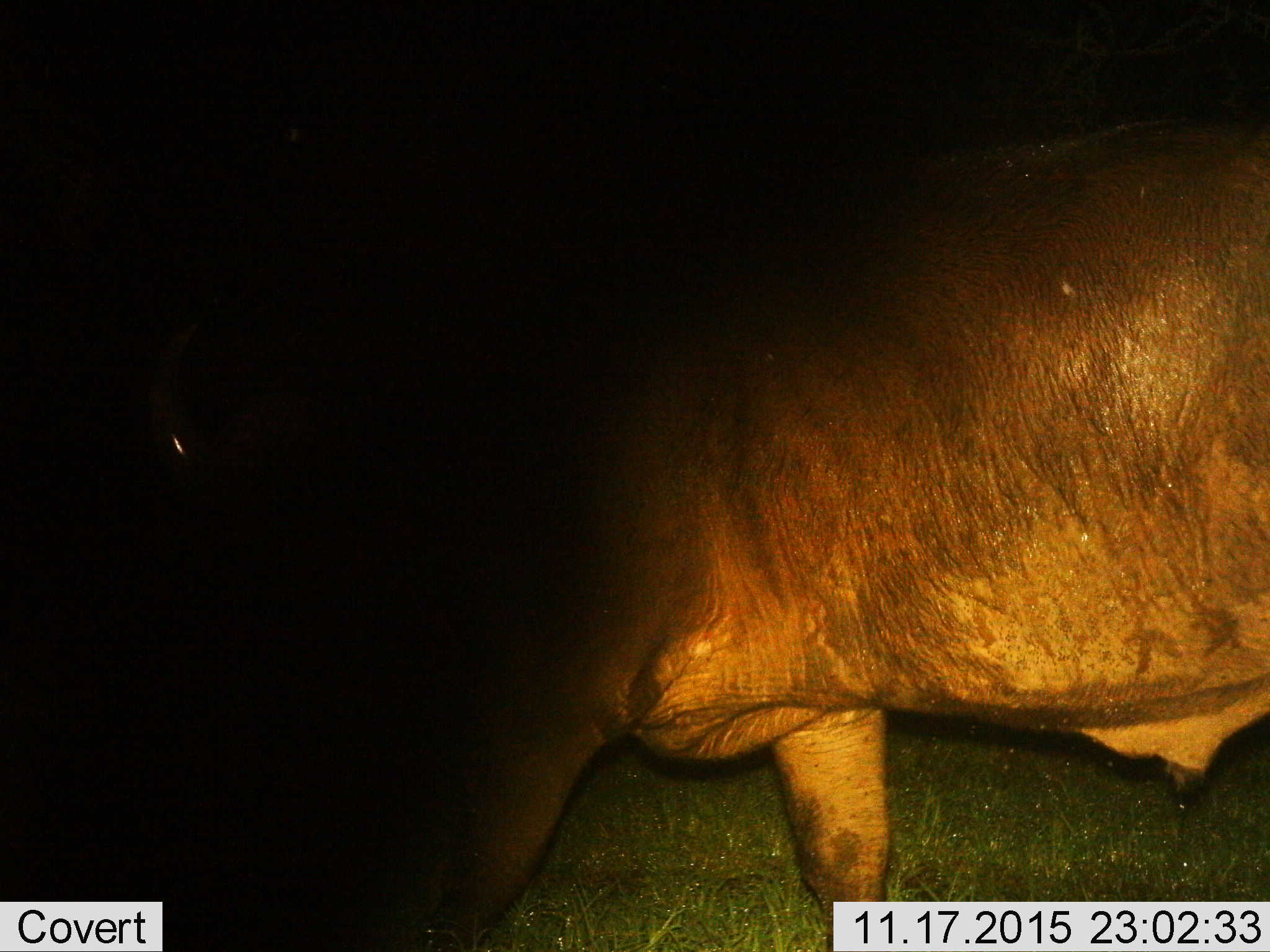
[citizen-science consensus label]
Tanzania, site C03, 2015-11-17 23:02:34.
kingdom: Animalia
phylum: Chordata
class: Mammalia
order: Artiodactyla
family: Hippopotamidae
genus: Hippopotamus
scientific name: Hippopotamus amphibius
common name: hippopotamus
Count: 1.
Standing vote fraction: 17%.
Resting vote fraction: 0%.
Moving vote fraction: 83%.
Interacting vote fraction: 0%.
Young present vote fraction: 0%.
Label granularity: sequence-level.